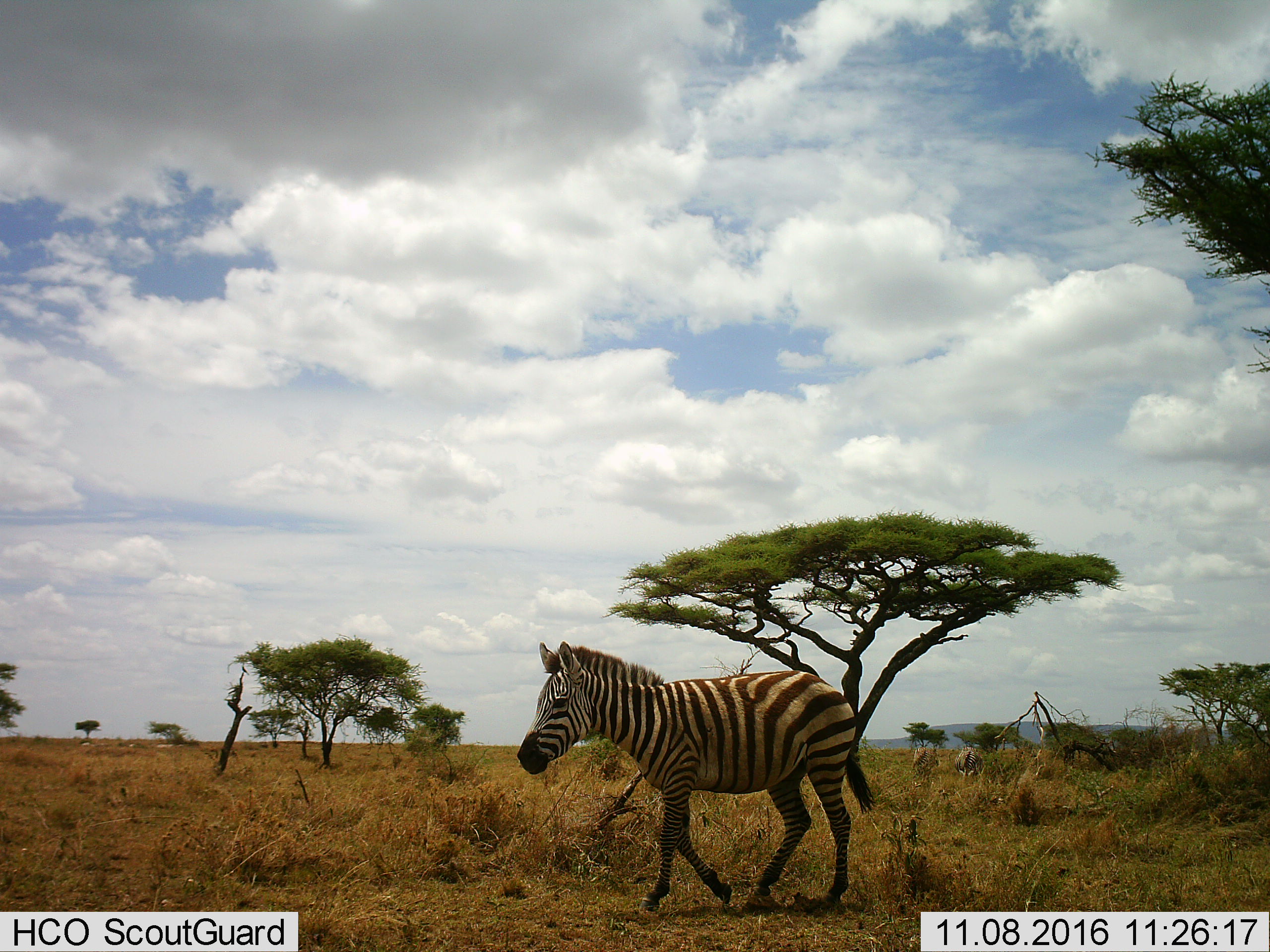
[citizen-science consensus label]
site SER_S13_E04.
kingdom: Animalia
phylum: Chordata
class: Mammalia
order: Perissodactyla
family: Equidae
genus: Equus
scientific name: Equus quagga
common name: plains zebra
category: zebraplains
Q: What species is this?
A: Zebraplains (plains zebra) (Equus quagga).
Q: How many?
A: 3.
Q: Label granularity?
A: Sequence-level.